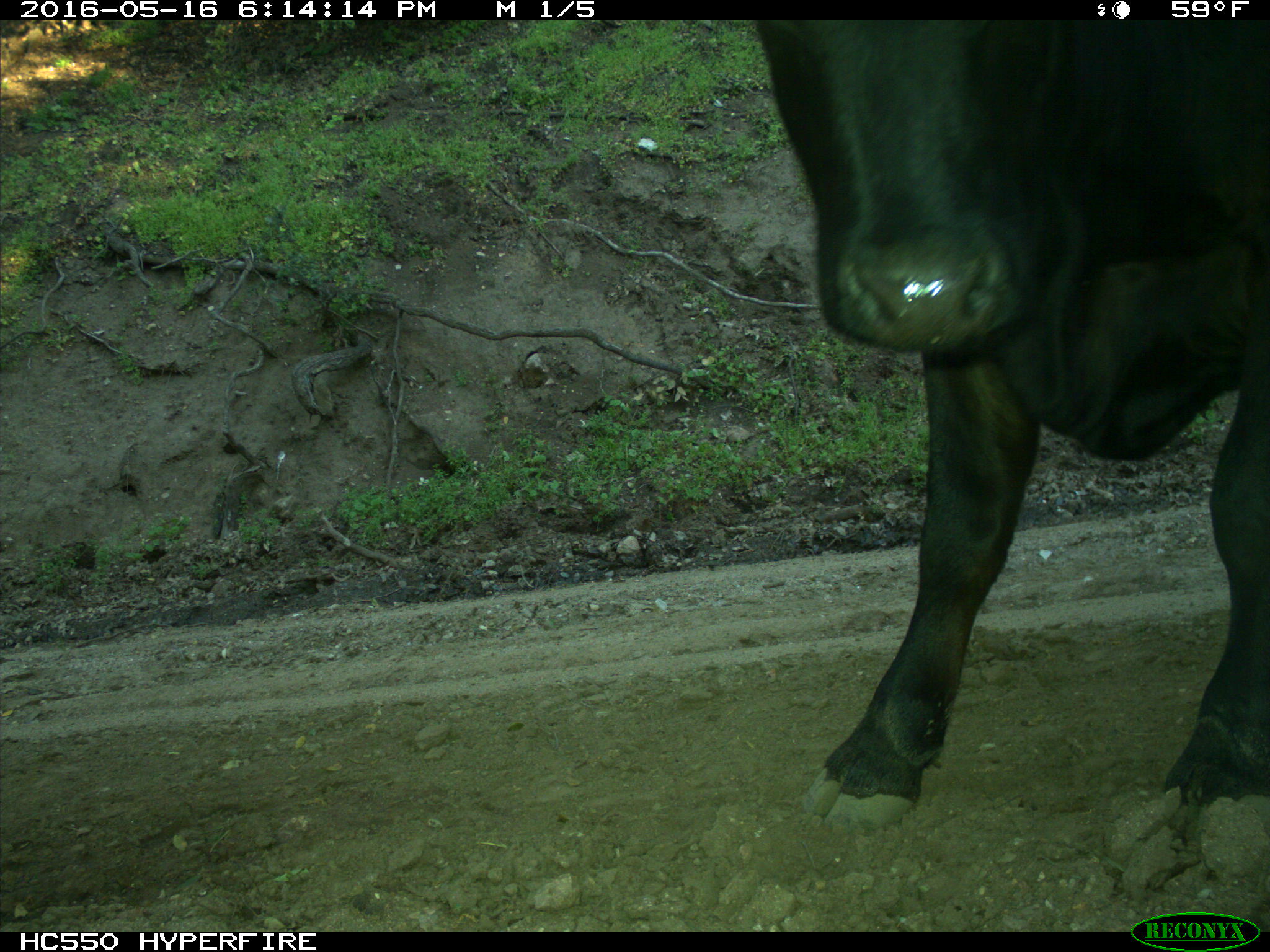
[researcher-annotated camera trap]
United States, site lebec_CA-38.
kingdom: Animalia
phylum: Chordata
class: Mammalia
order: Artiodactyla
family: Bovidae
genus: Bos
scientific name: Bos taurus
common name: domestic cow